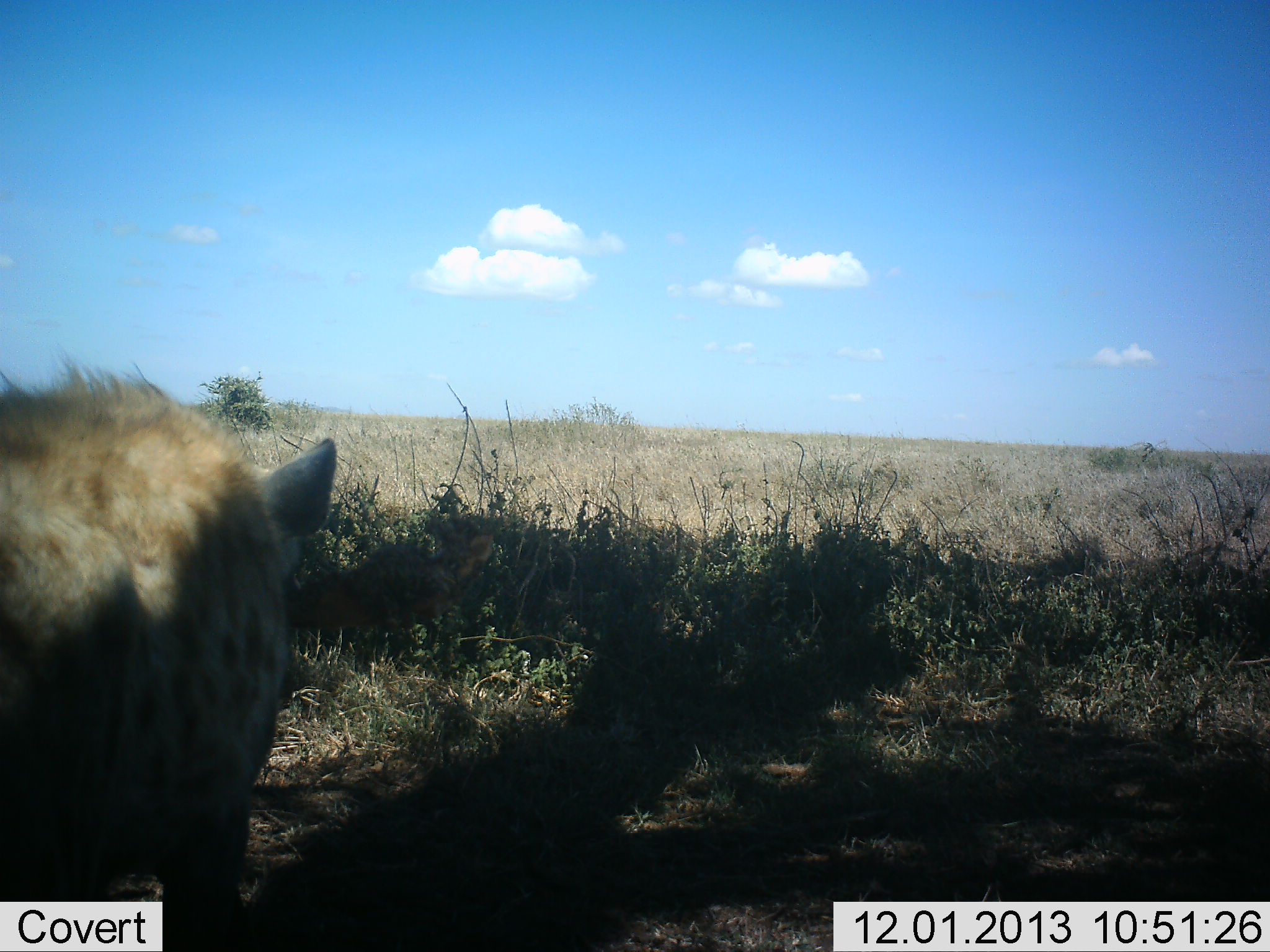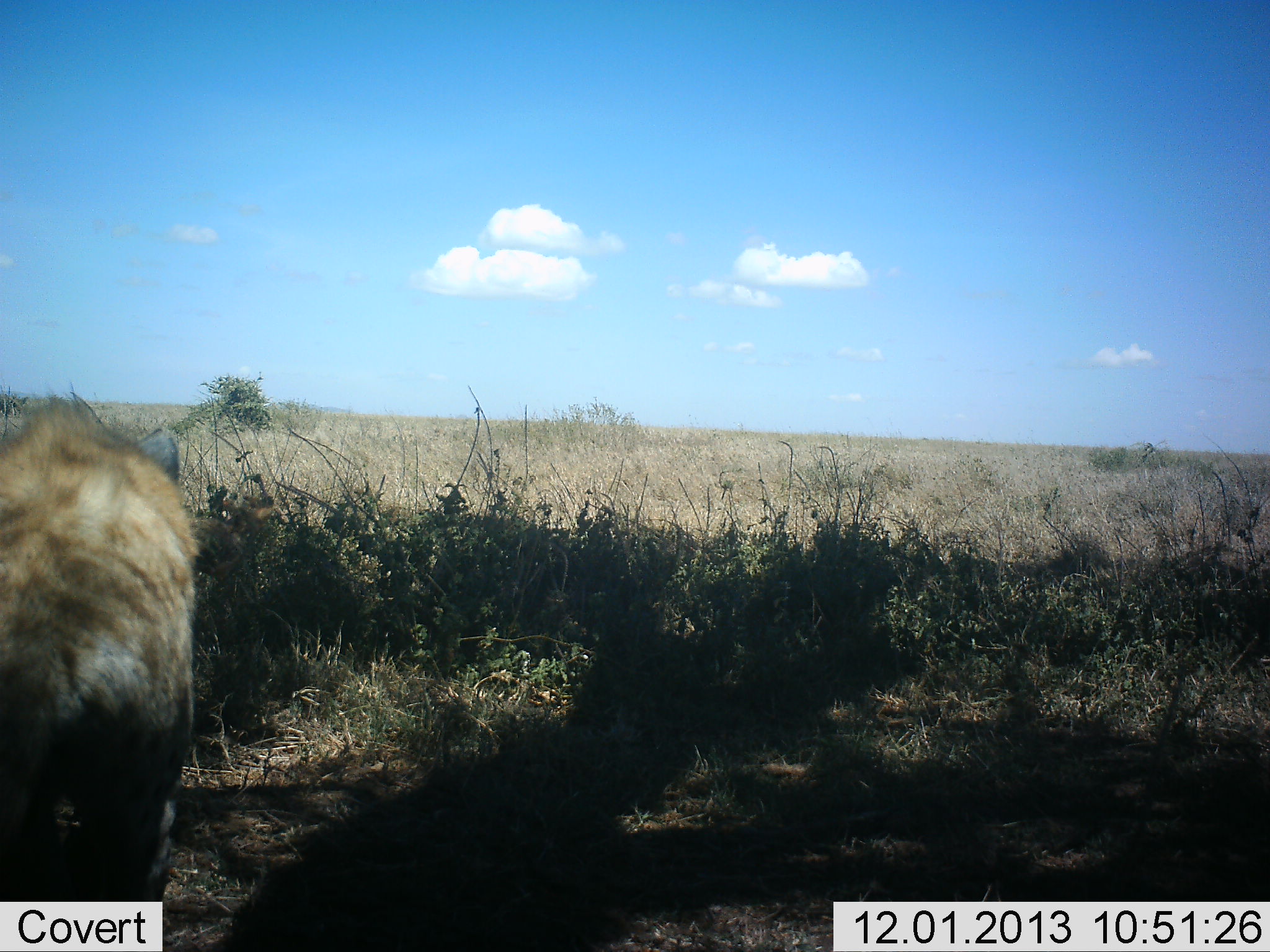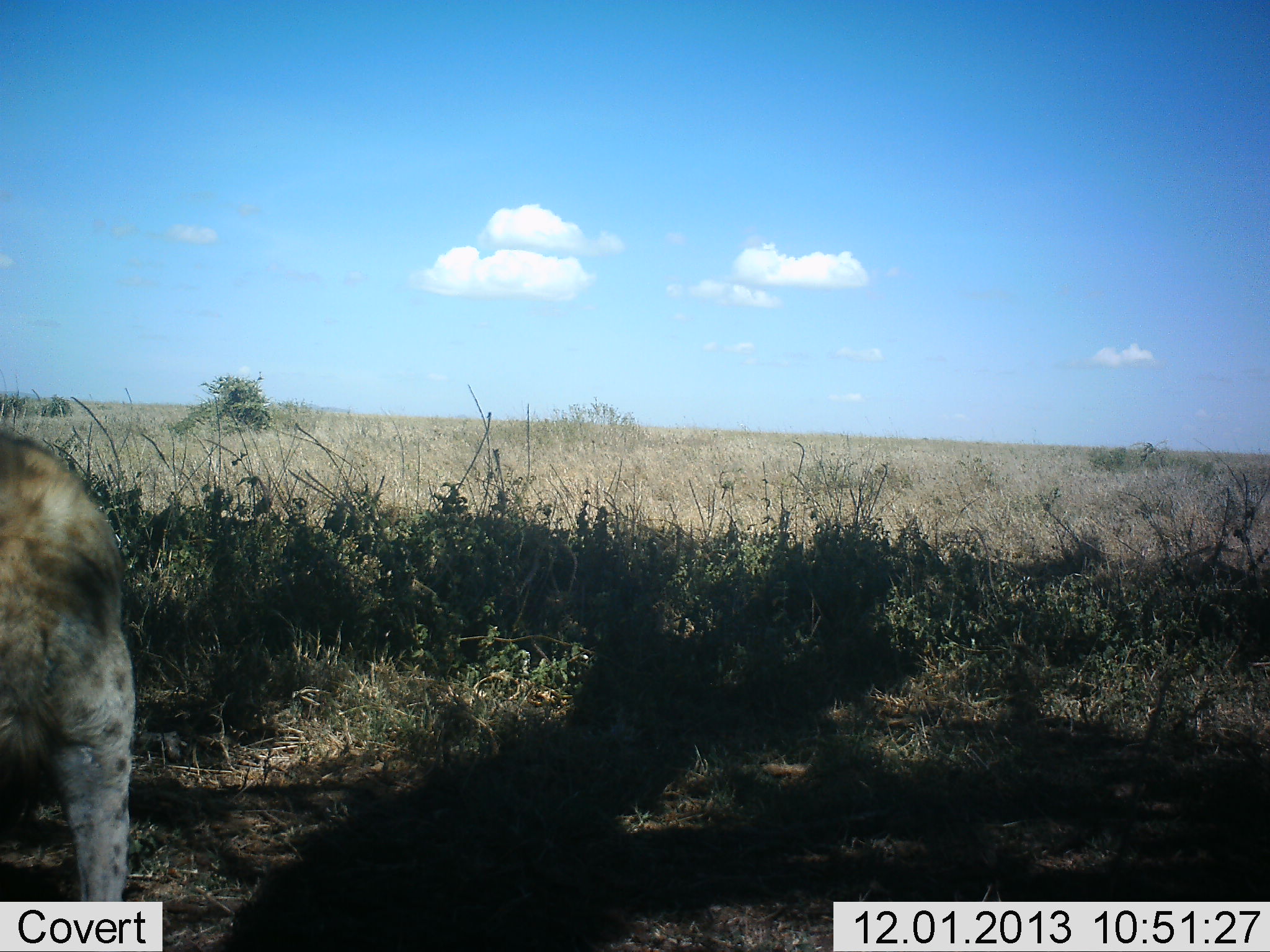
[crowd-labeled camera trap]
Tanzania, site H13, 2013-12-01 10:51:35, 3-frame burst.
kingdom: Animalia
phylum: Chordata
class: Mammalia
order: Carnivora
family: Hyaenidae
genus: Crocuta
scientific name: Crocuta crocuta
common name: spotted hyena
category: hyenaspotted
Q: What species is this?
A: Hyenaspotted (spotted hyena) (Crocuta crocuta).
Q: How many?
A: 1.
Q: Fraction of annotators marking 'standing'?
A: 20%.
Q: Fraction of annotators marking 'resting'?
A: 0%.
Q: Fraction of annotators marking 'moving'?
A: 80%.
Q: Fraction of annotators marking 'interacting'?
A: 0%.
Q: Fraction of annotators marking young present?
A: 0%.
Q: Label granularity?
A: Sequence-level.